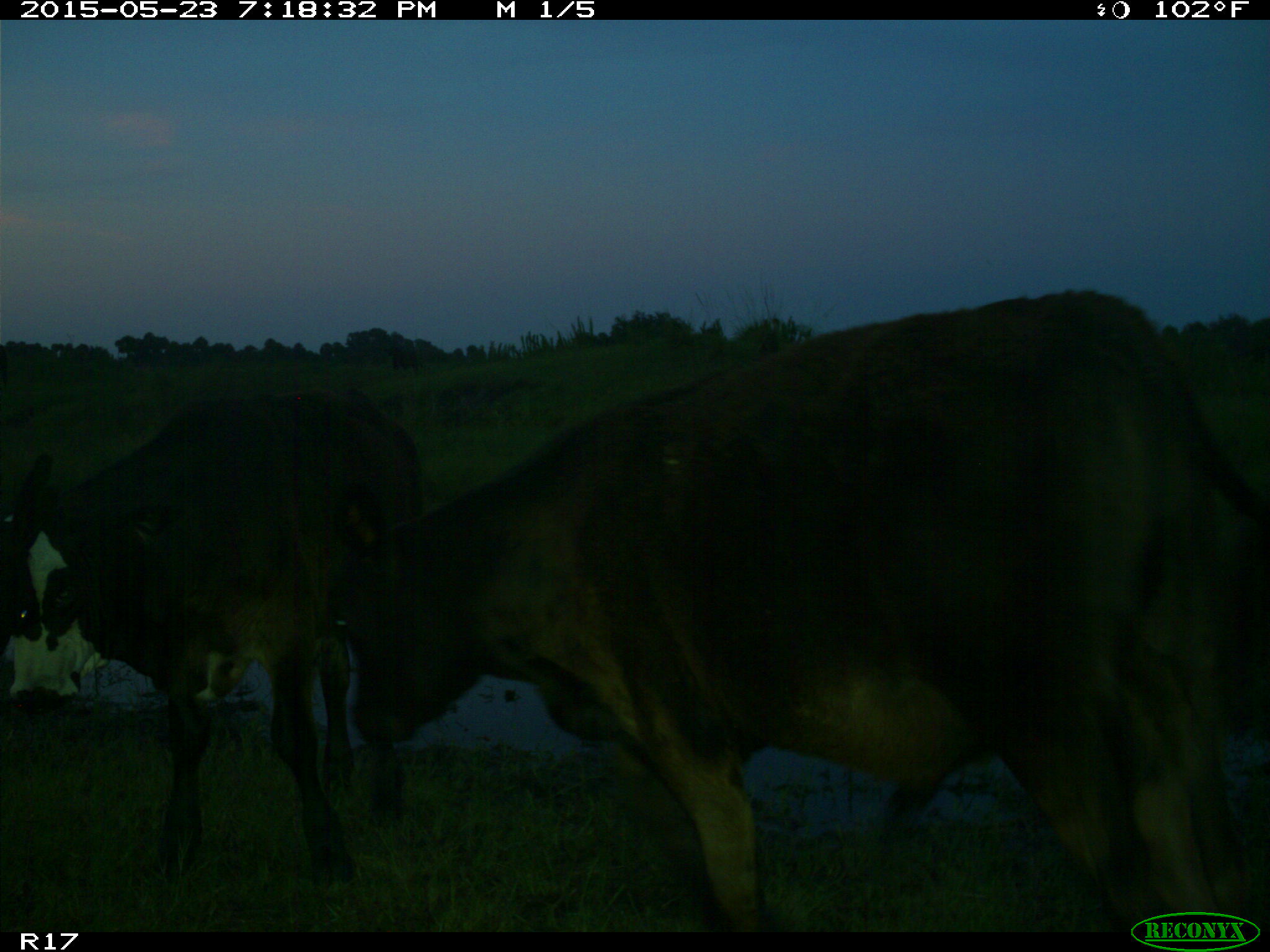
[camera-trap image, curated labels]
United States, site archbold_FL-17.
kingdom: Animalia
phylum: Chordata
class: Mammalia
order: Artiodactyla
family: Bovidae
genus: Bos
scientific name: Bos taurus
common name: domestic cow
Bos taurus (domestic cow).